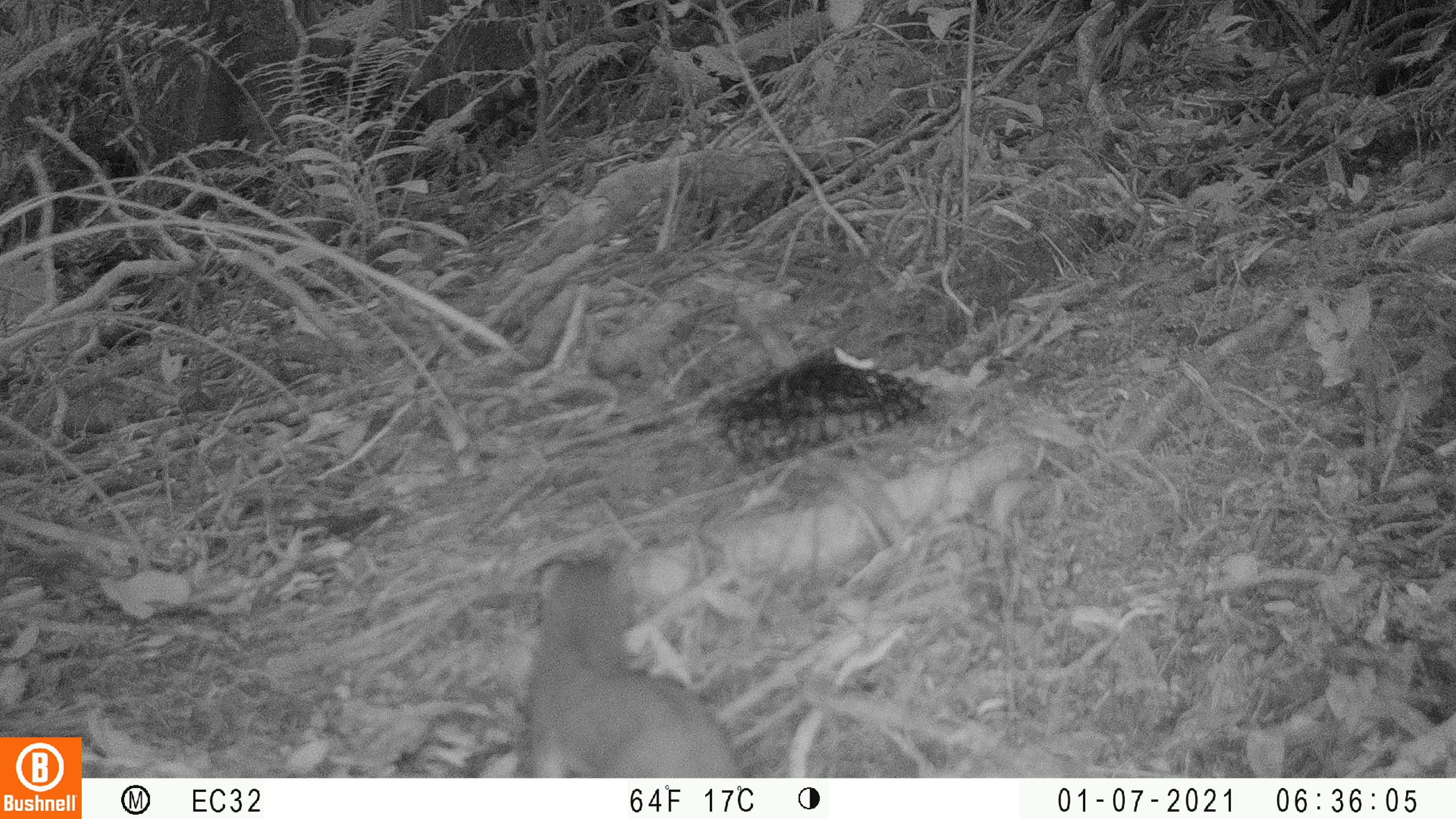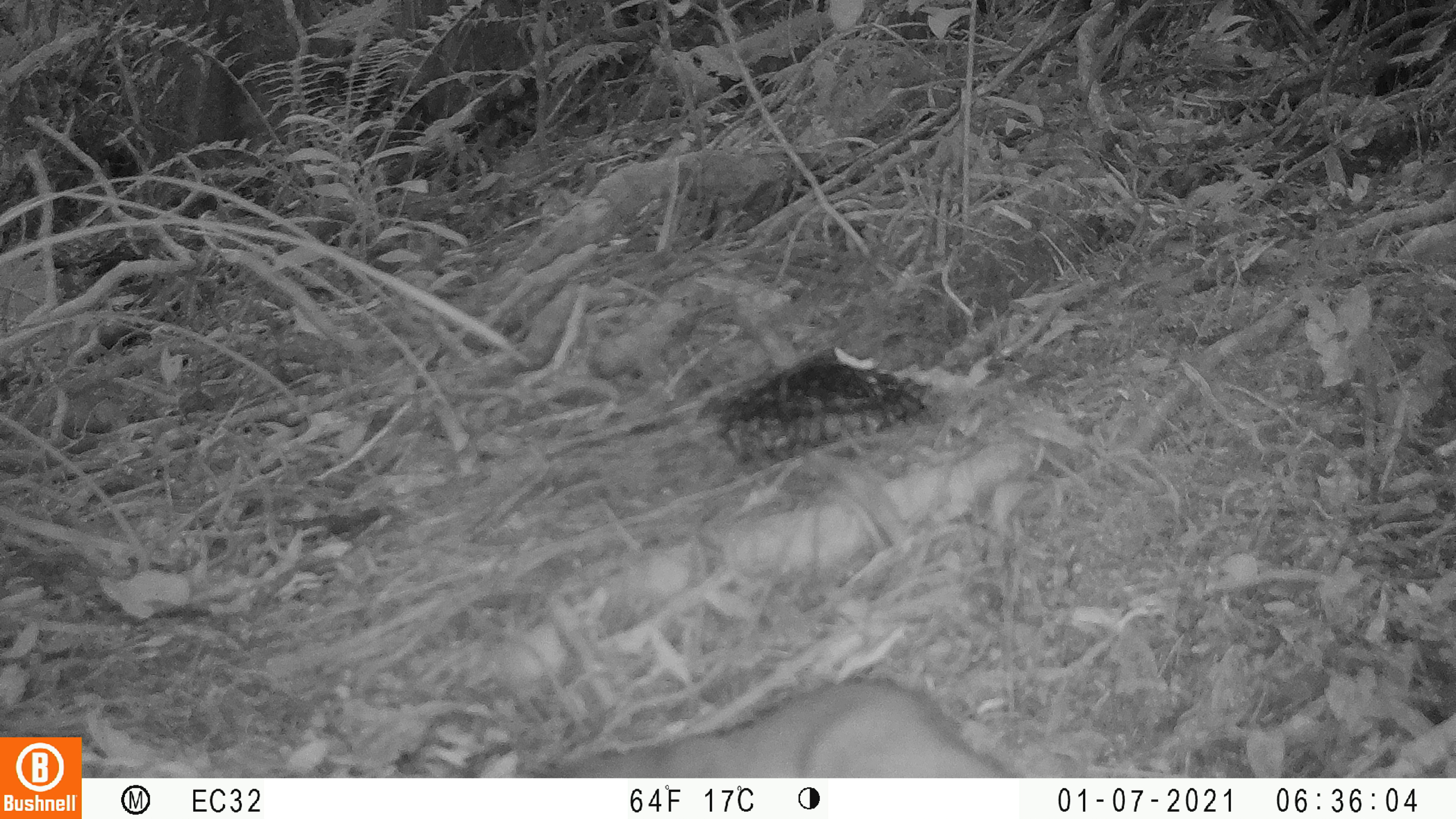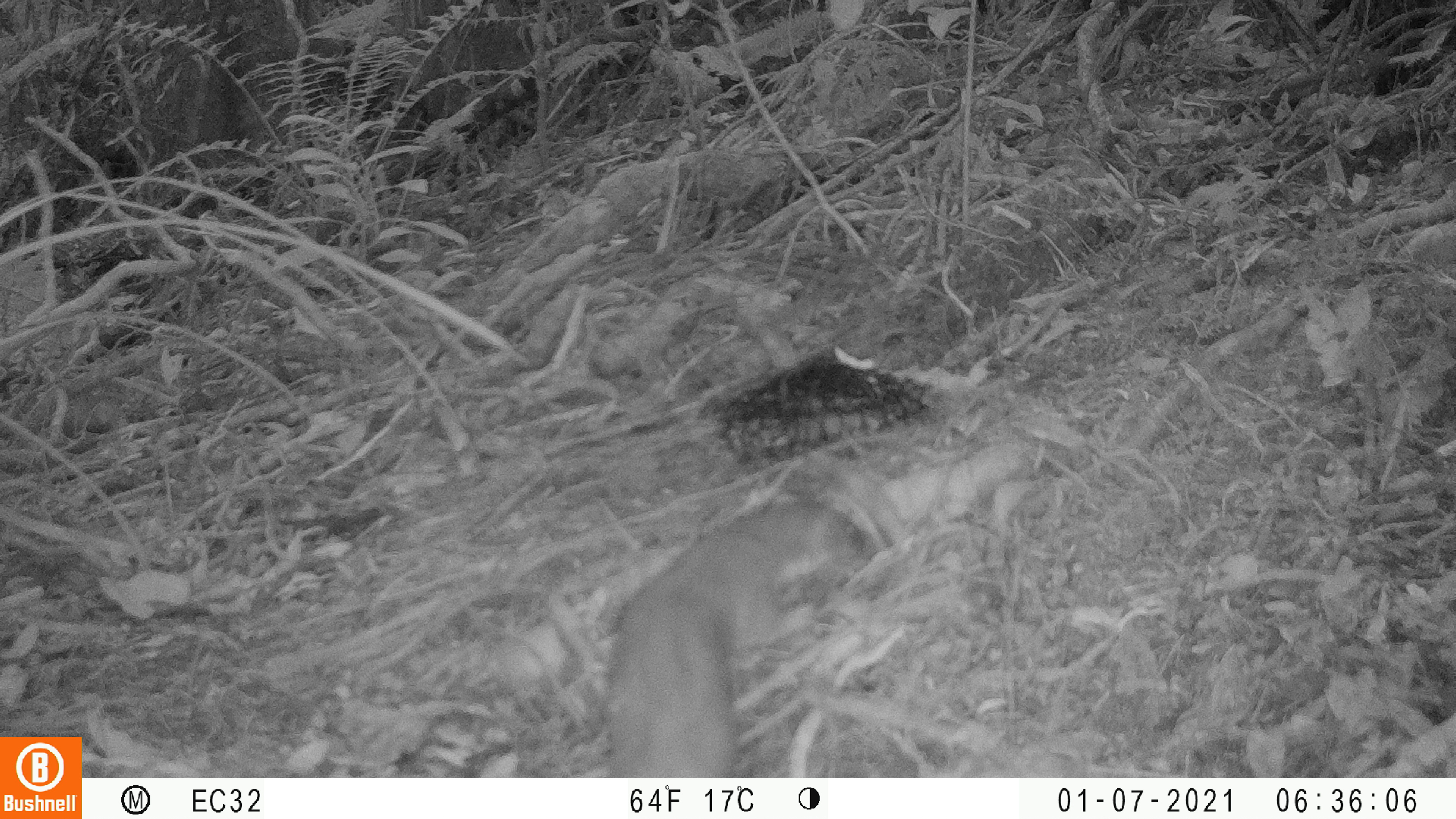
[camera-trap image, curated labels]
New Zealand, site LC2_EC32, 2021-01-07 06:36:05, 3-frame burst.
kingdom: Animalia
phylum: Chordata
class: Mammalia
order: Carnivora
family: Mustelidae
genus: Mustela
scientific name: Mustela erminea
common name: stoat